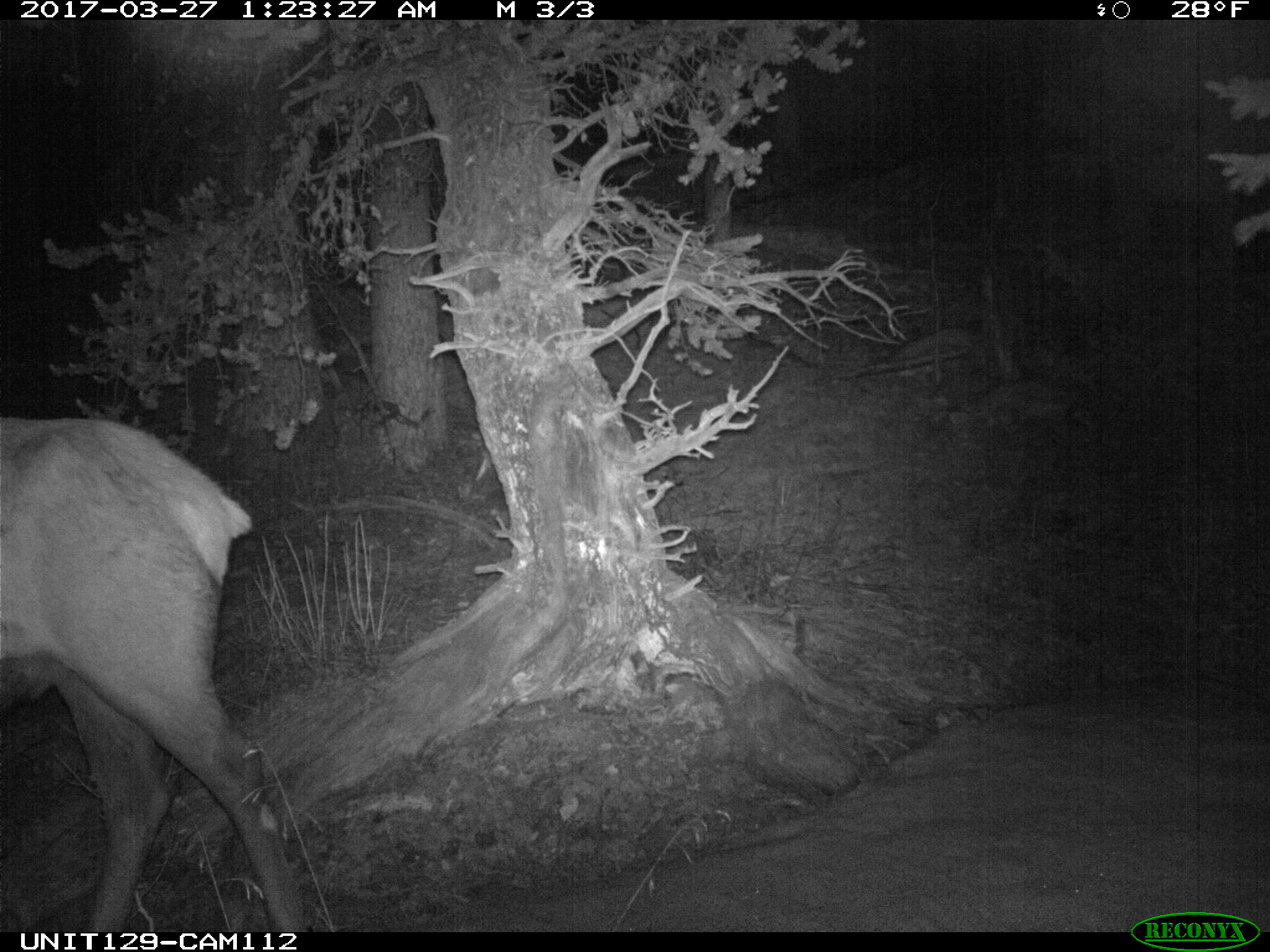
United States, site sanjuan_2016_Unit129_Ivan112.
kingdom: Animalia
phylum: Chordata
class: Mammalia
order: Artiodactyla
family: Cervidae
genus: Cervus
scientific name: Cervus elaphus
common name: red deer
Cervus elaphus (red deer).